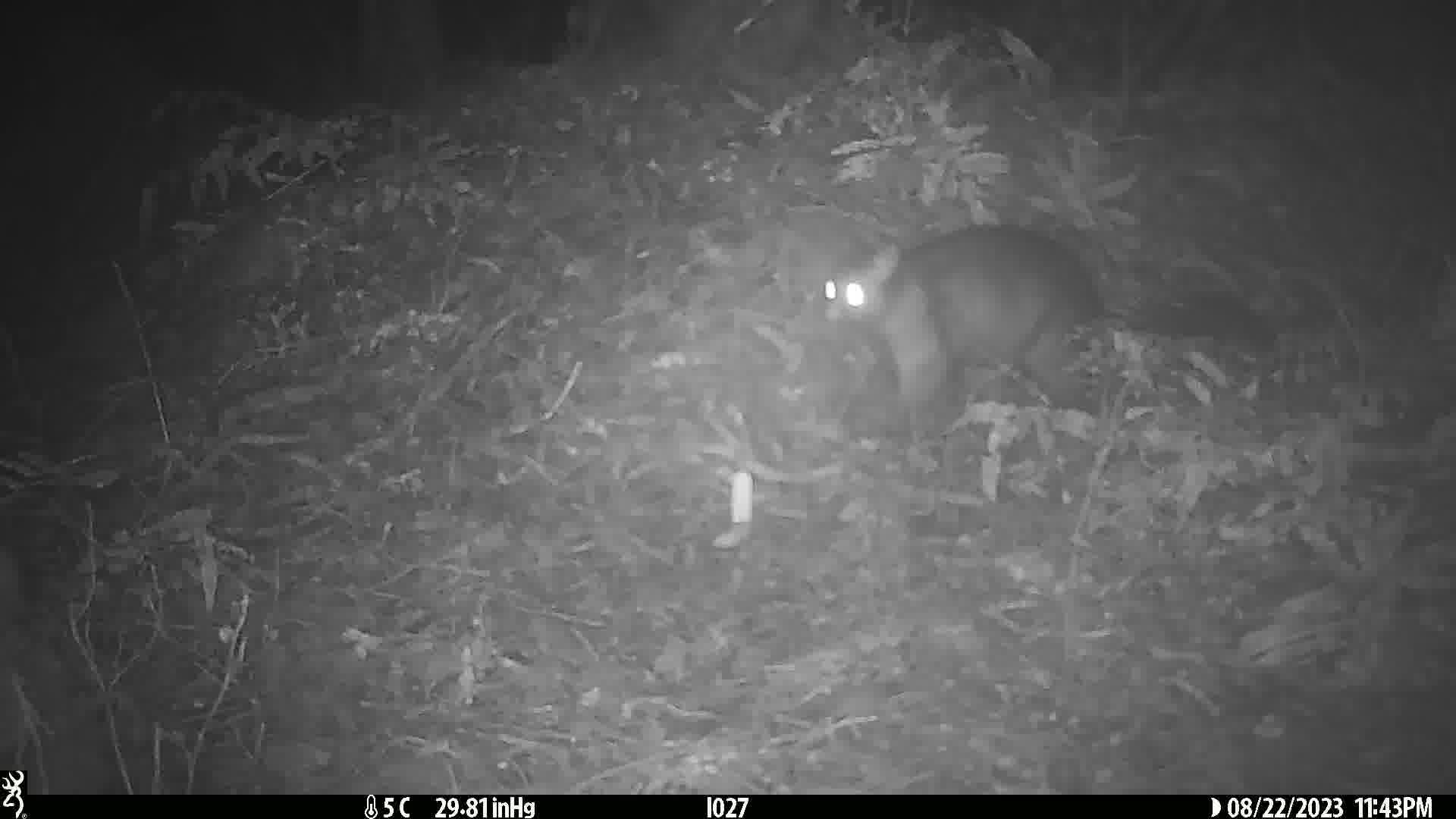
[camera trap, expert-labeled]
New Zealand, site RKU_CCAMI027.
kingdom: Animalia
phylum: Chordata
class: Mammalia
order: Diprotodontia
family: Phalangeridae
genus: Trichosurus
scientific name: Trichosurus vulpecula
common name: common brushtail possum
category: possum